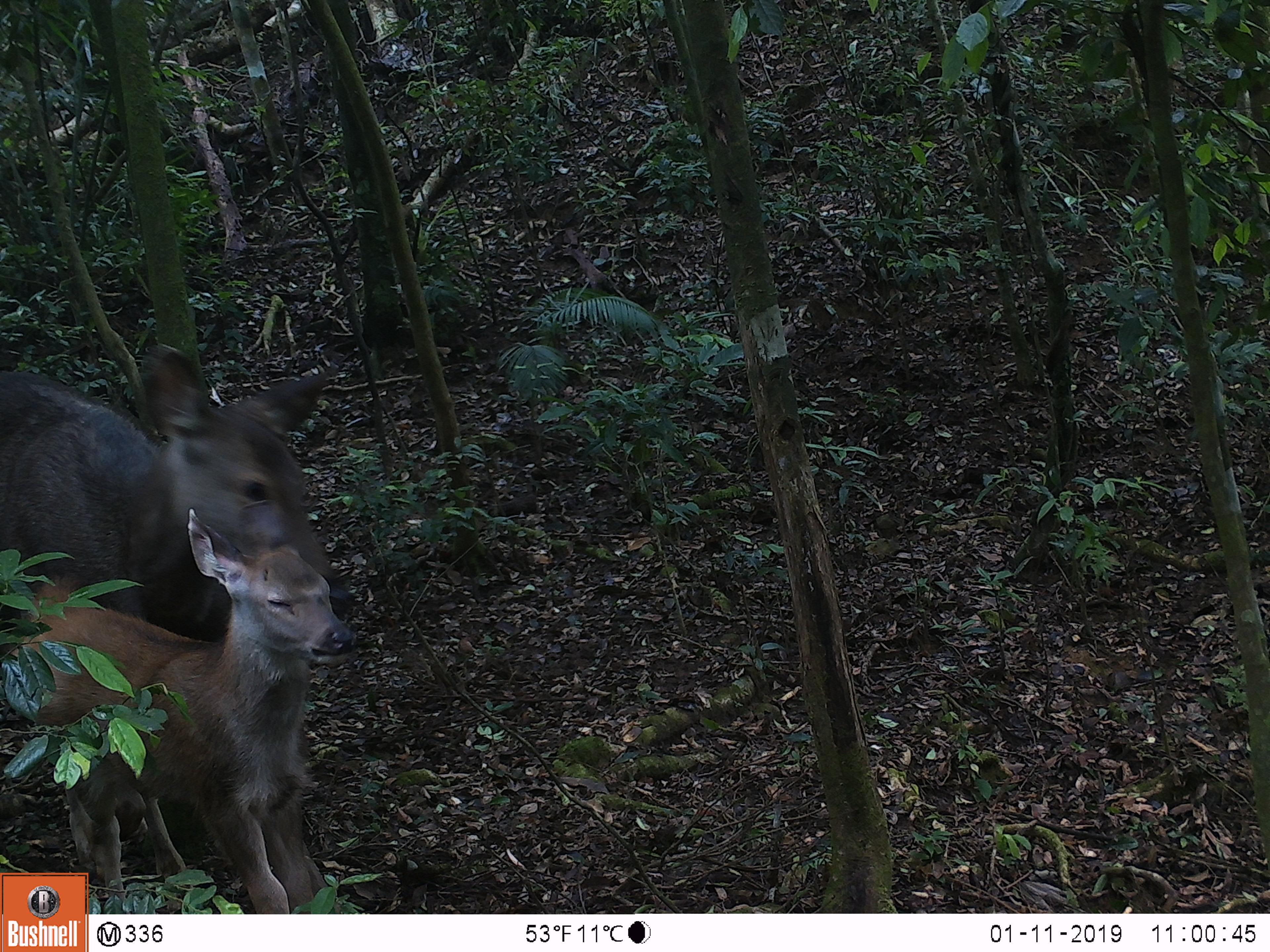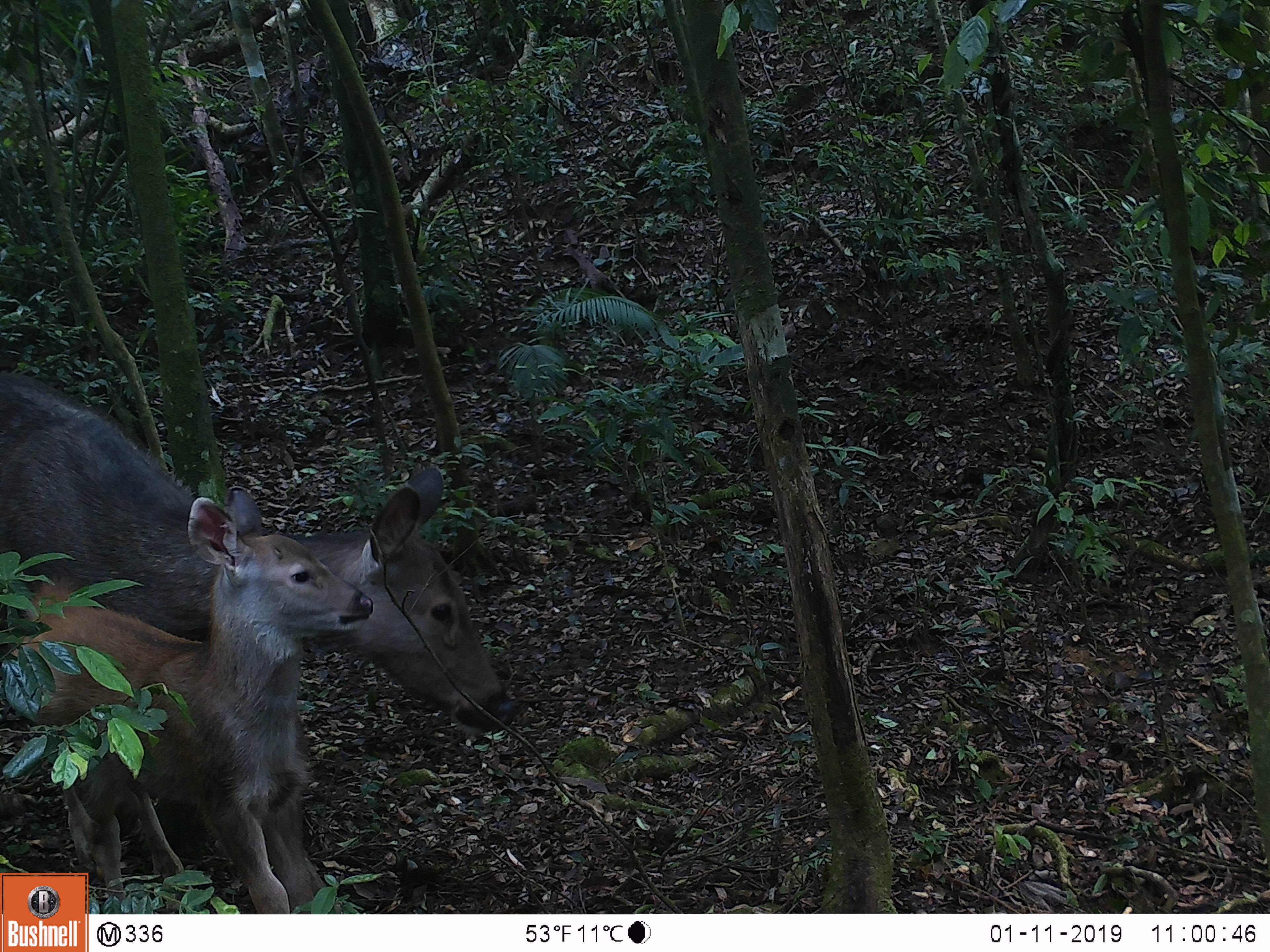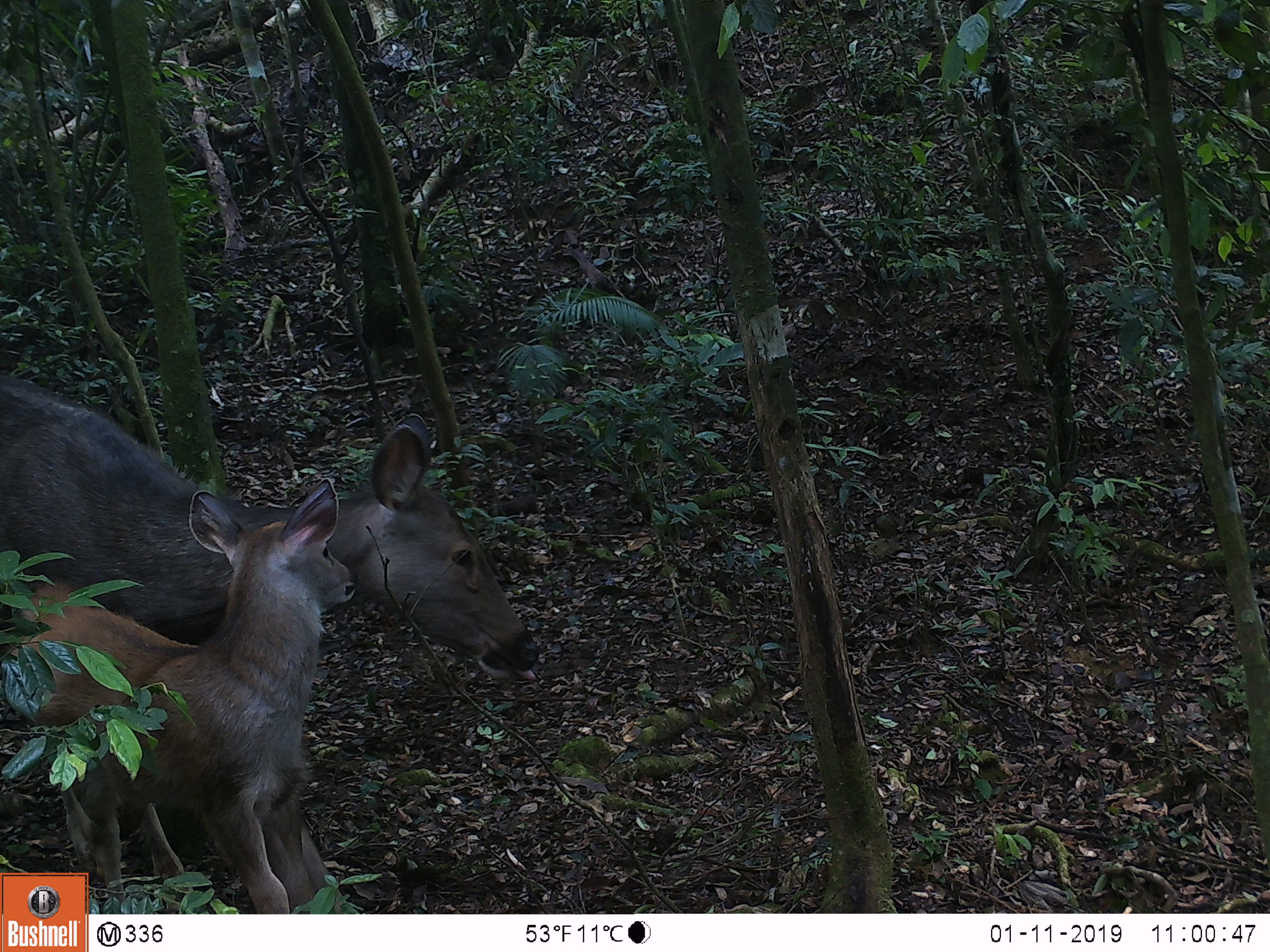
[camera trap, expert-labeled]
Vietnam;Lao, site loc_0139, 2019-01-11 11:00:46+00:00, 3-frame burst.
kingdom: Animalia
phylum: Chordata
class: Mammalia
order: Artiodactyla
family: Cervidae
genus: Rusa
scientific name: Rusa unicolor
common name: sambar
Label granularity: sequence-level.